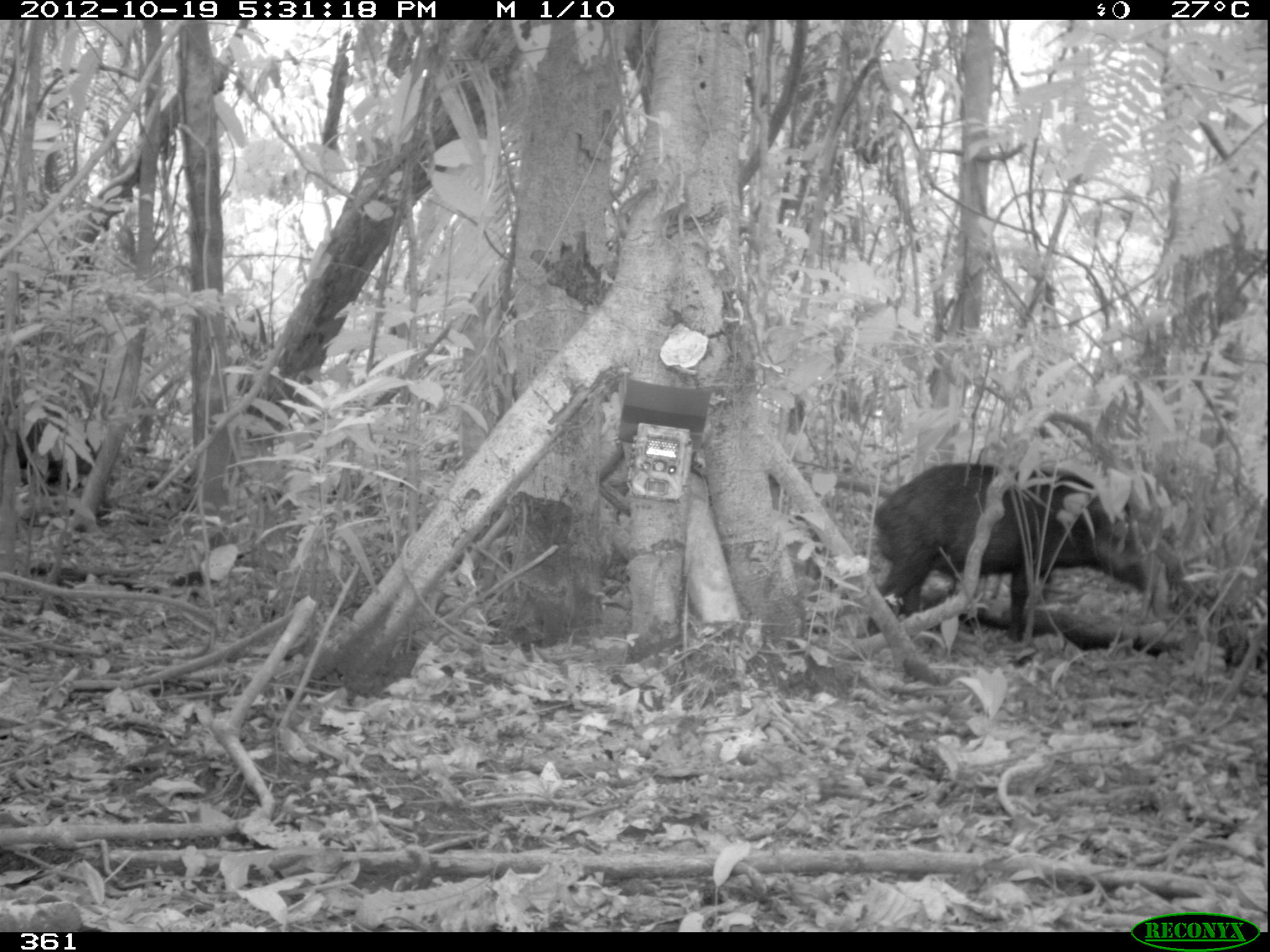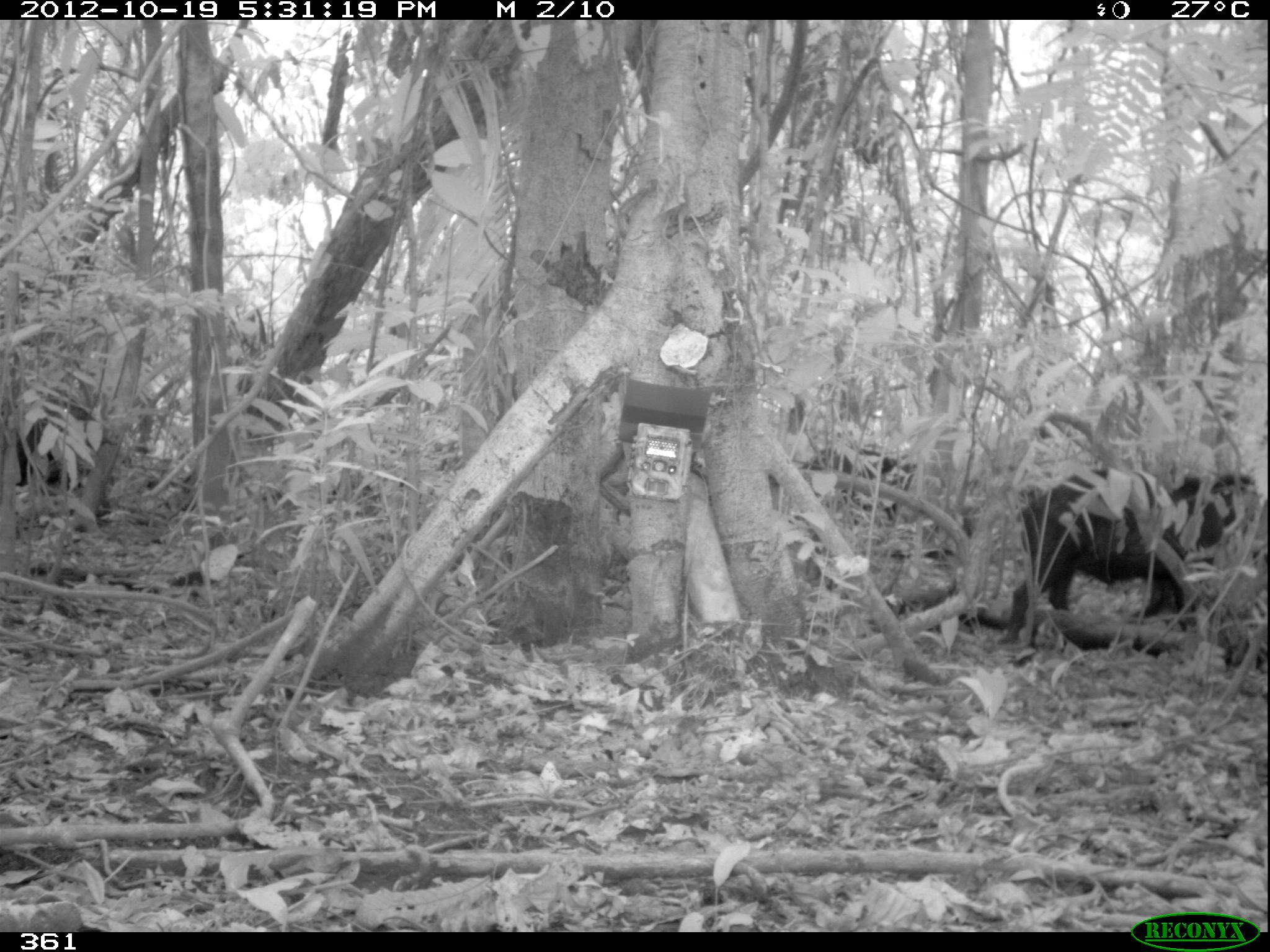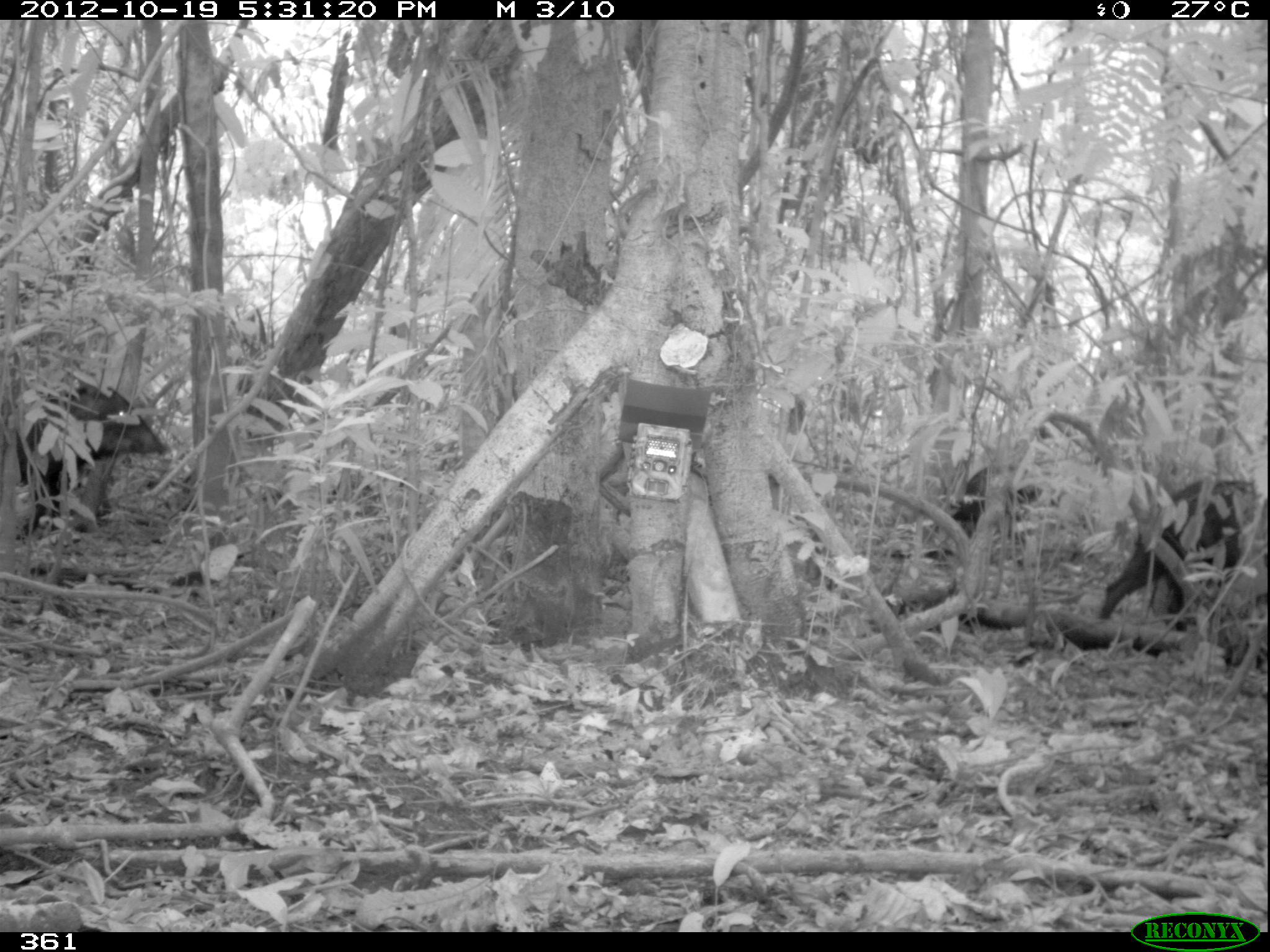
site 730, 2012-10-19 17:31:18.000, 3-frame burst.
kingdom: Animalia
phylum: Chordata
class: Mammalia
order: Artiodactyla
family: Tayassuidae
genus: Tayassu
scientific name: Tayassu pecari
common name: white-lipped peccary